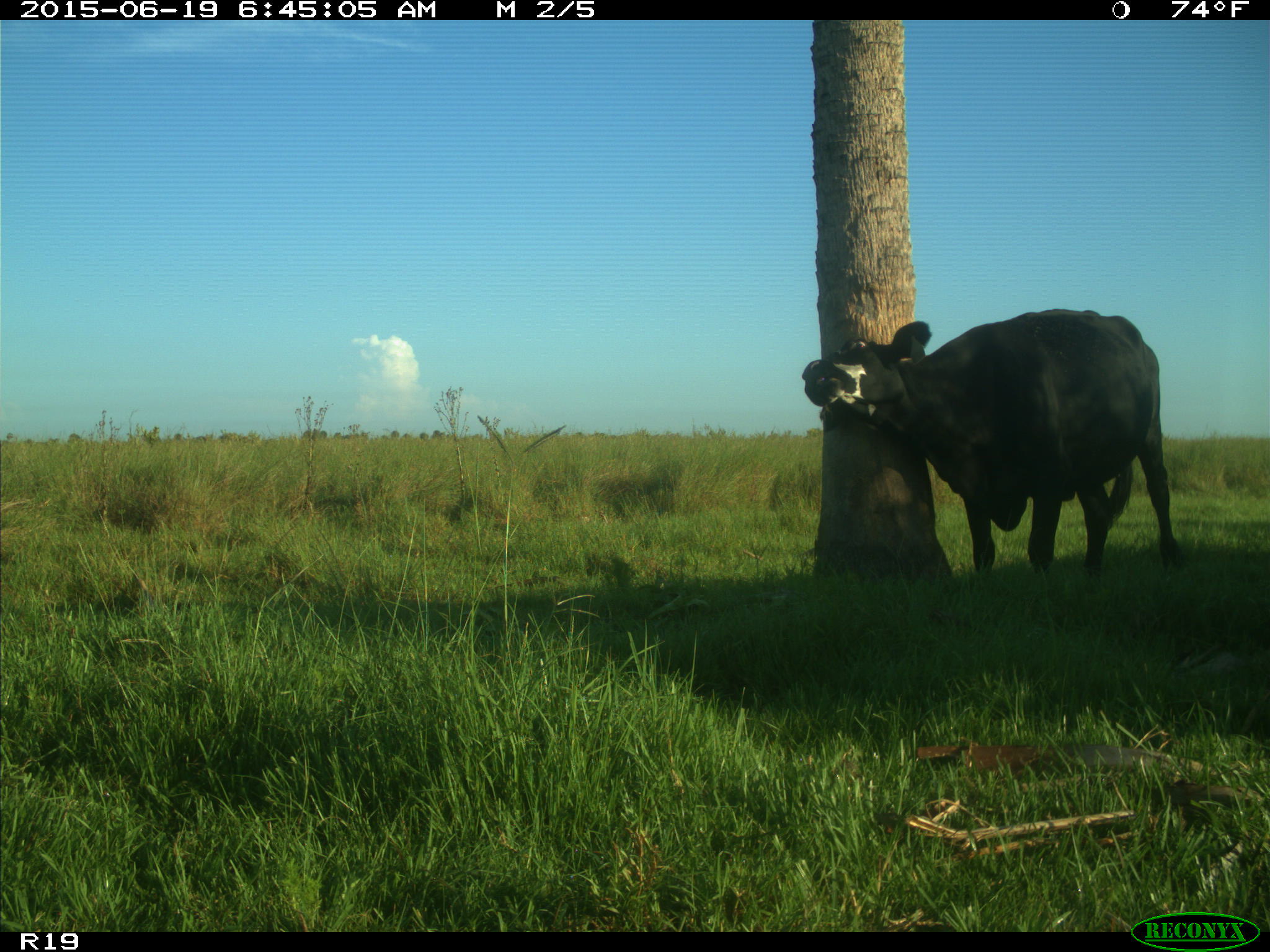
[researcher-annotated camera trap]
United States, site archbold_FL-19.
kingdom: Animalia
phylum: Chordata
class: Mammalia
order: Artiodactyla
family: Bovidae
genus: Bos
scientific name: Bos taurus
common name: domestic cow